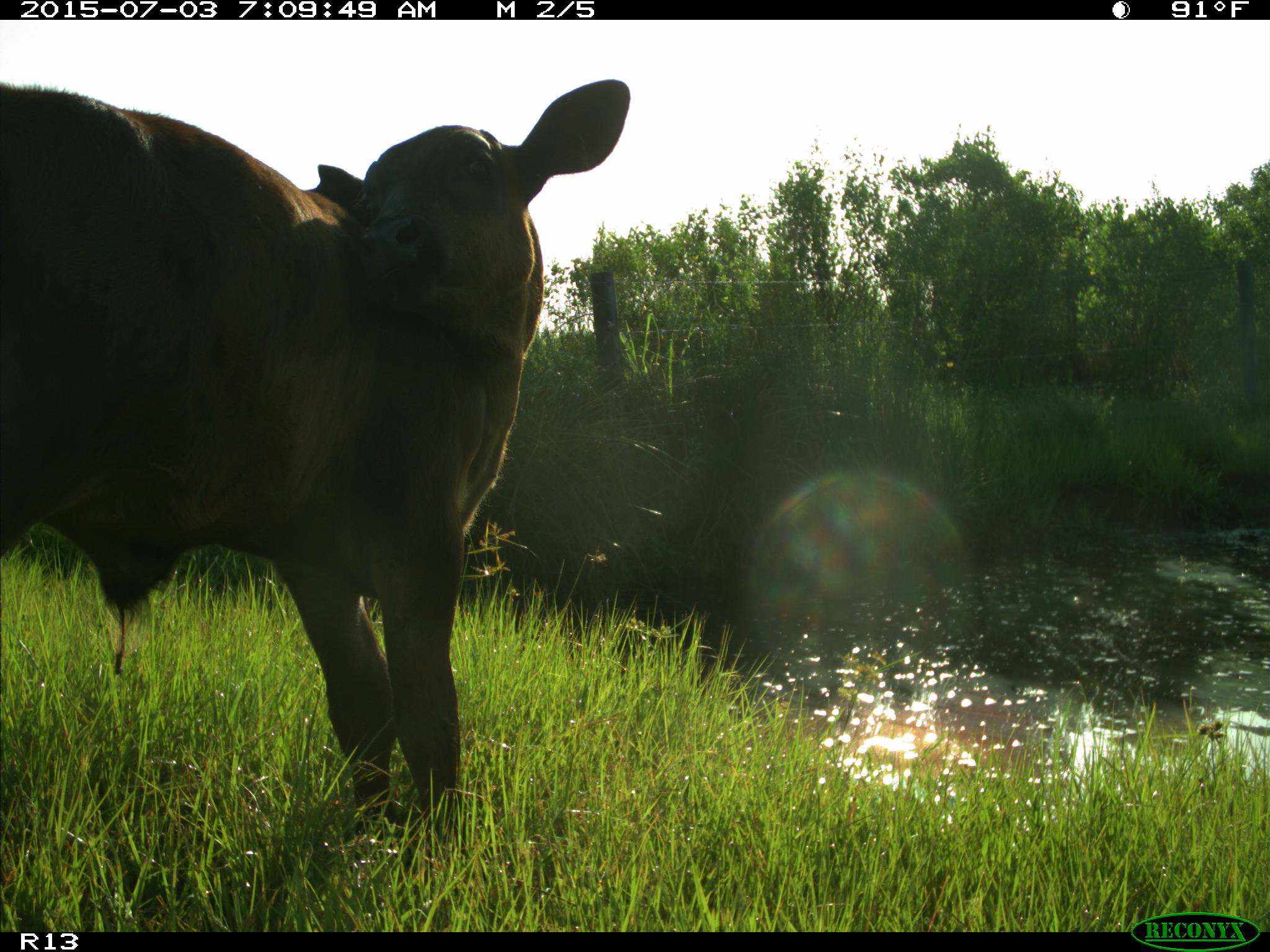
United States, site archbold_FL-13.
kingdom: Animalia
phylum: Chordata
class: Mammalia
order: Artiodactyla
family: Bovidae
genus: Bos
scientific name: Bos taurus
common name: domestic cow